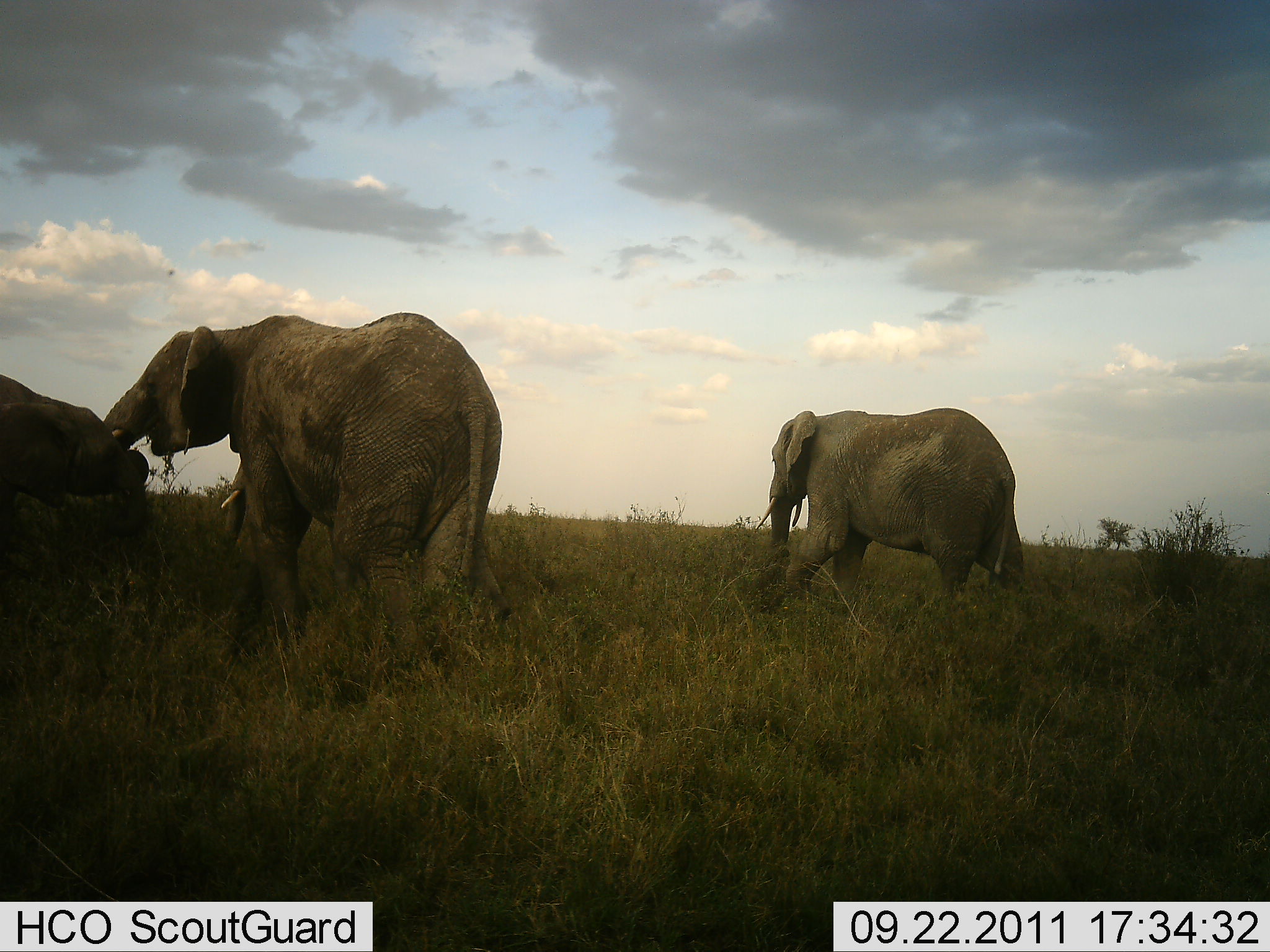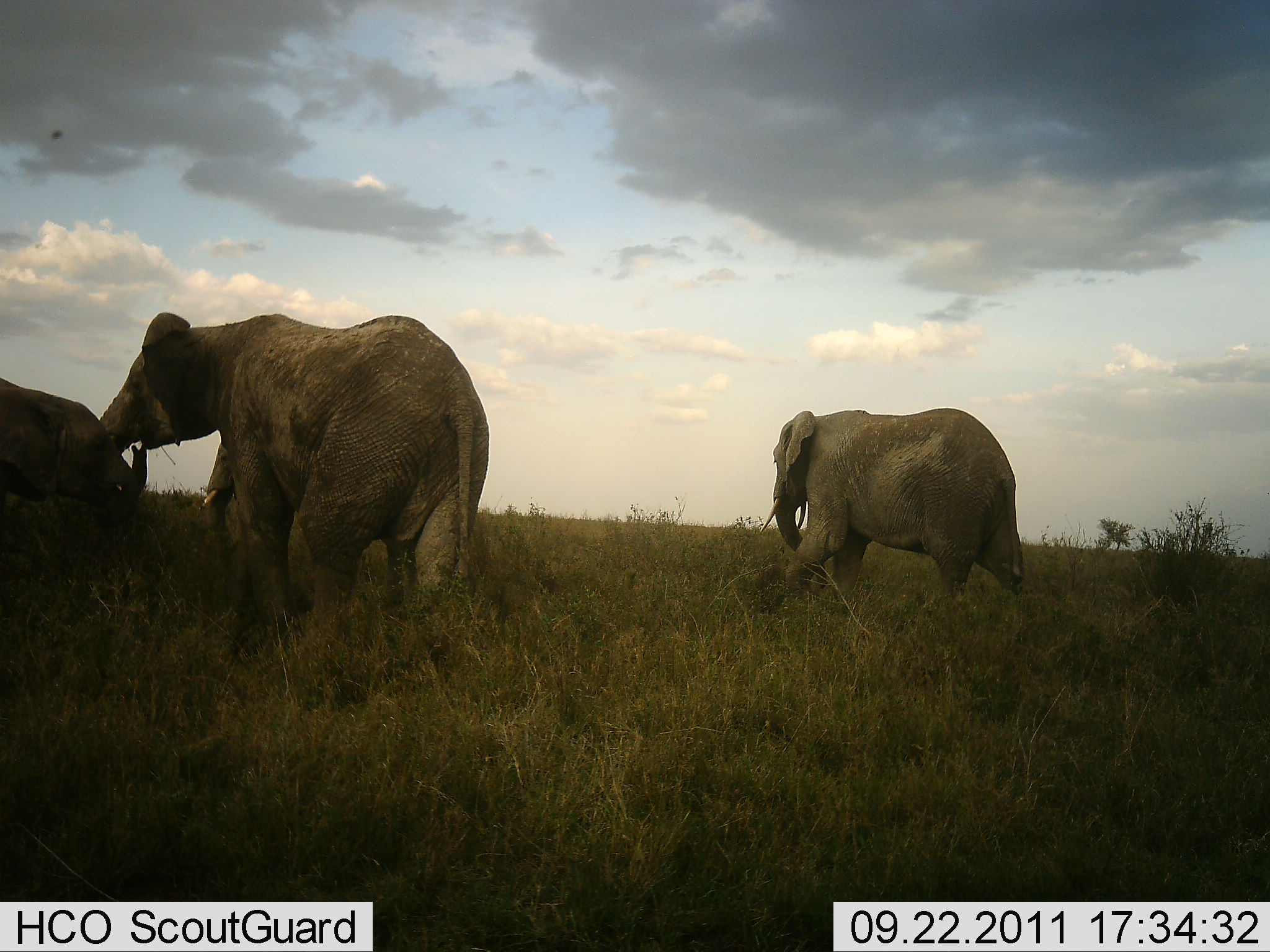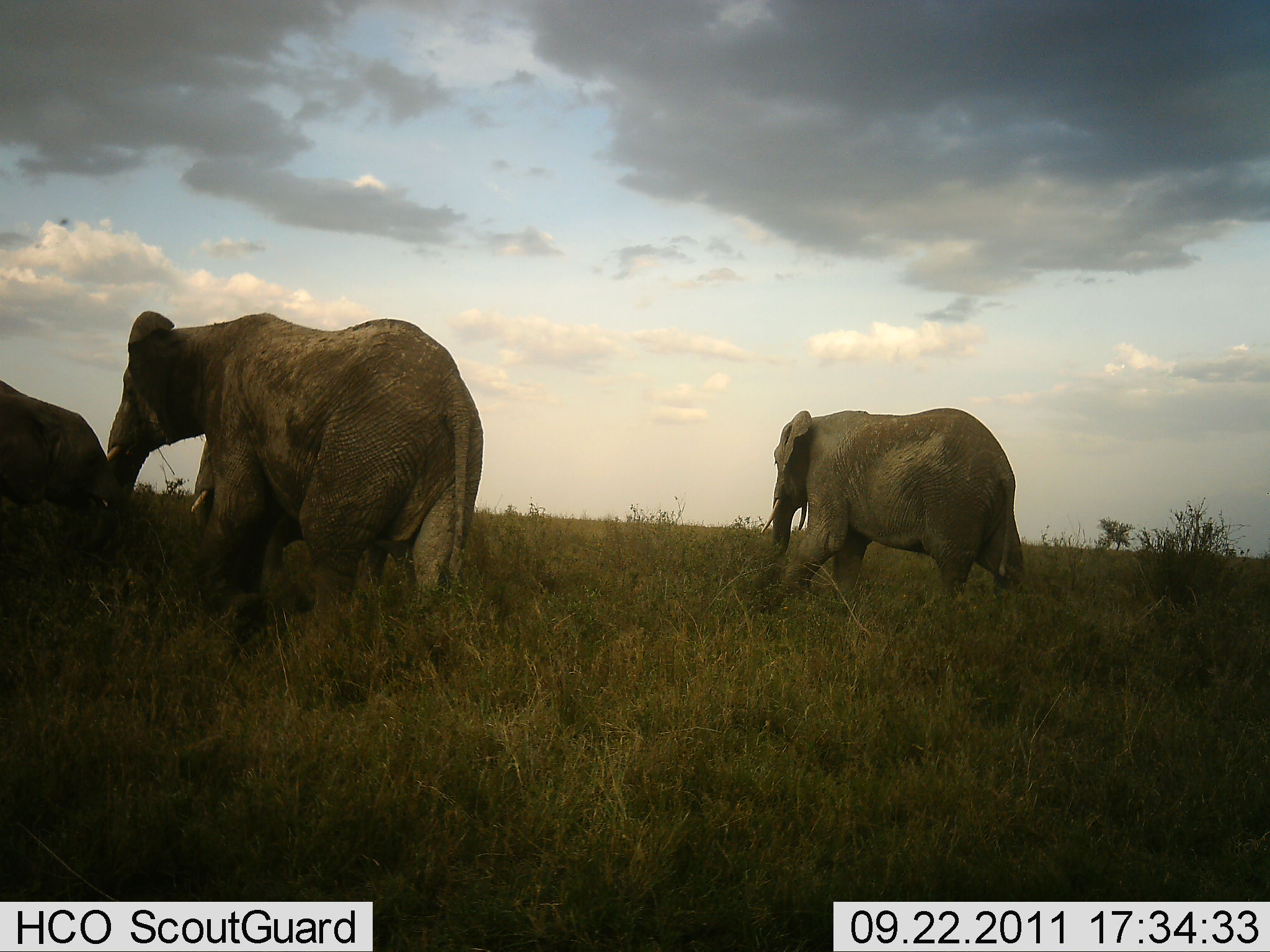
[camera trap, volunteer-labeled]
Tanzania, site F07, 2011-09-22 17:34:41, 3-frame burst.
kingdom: Animalia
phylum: Chordata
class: Mammalia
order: Proboscidea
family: Elephantidae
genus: Loxodonta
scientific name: Loxodonta africana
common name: african bush elephant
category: elephant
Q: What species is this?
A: Elephant (african bush elephant) (Loxodonta africana).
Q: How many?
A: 3.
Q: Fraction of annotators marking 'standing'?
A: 60%.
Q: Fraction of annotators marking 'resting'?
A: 0%.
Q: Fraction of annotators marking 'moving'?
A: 10%.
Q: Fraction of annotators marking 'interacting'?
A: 60%.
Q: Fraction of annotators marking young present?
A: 30%.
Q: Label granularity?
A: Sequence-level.